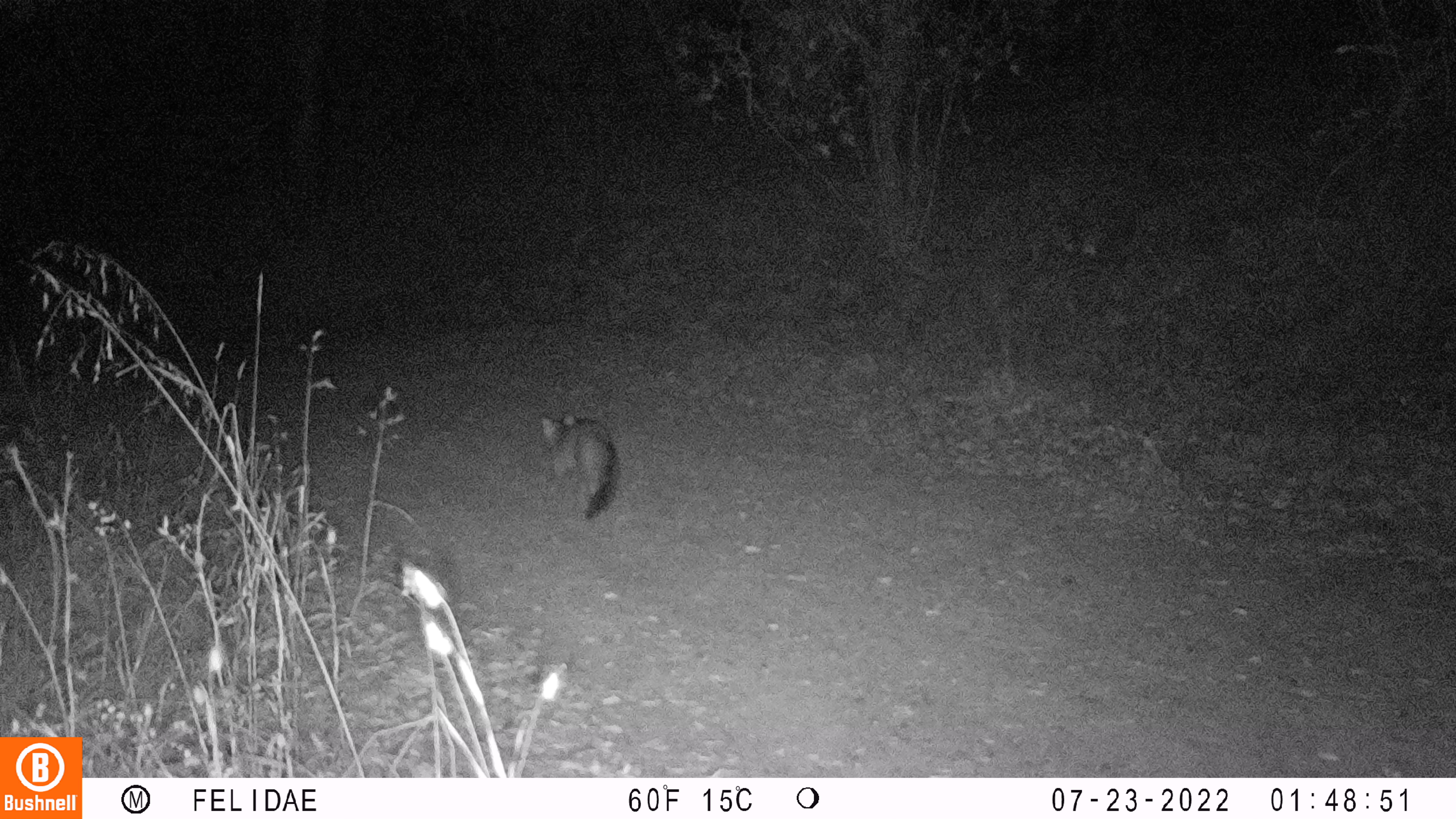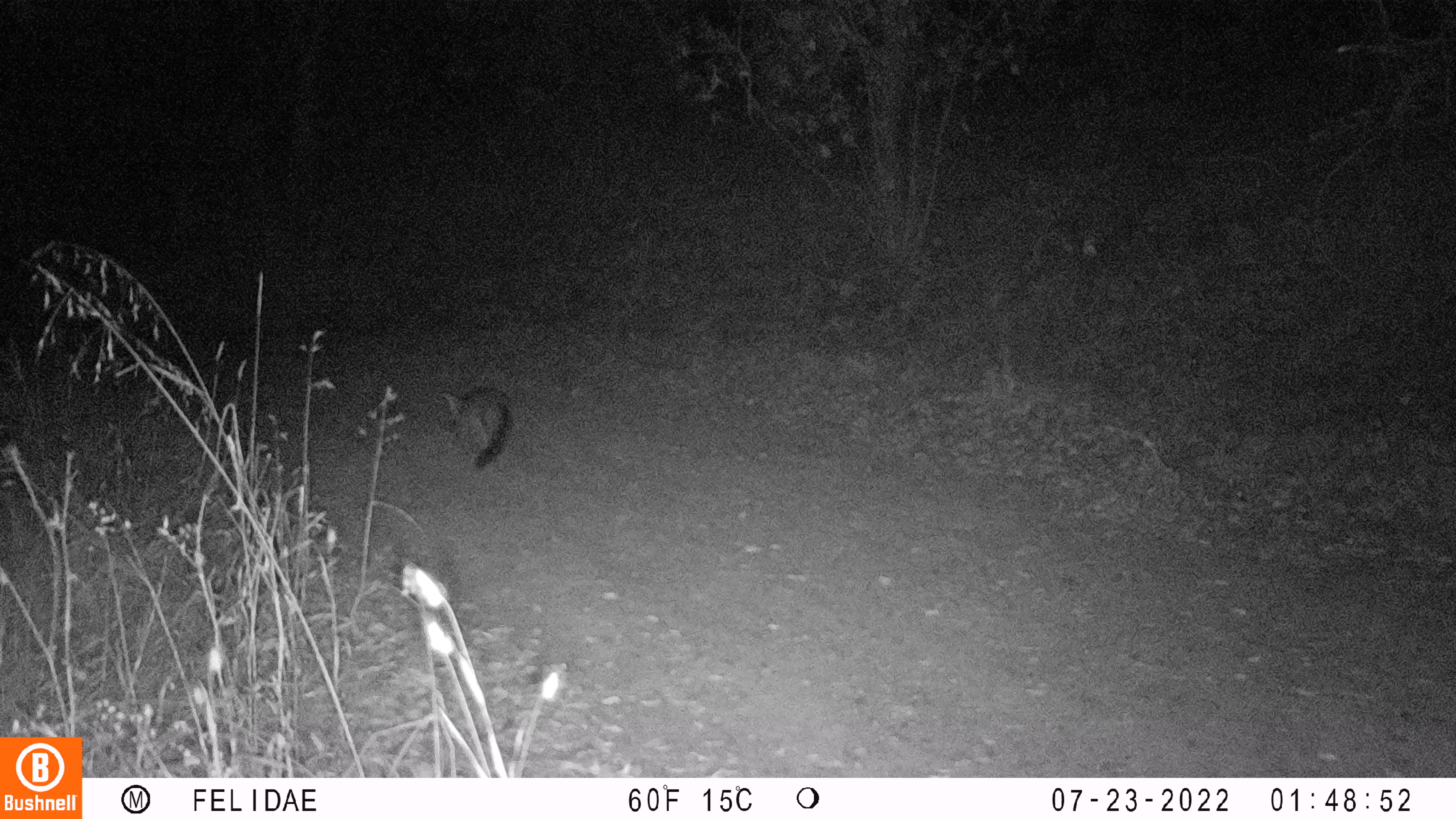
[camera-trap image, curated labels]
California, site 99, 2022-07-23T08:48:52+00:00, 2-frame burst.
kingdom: Animalia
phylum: Chordata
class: Mammalia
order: Carnivora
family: Canidae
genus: Urocyon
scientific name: Urocyon cinereoargenteus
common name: gray fox